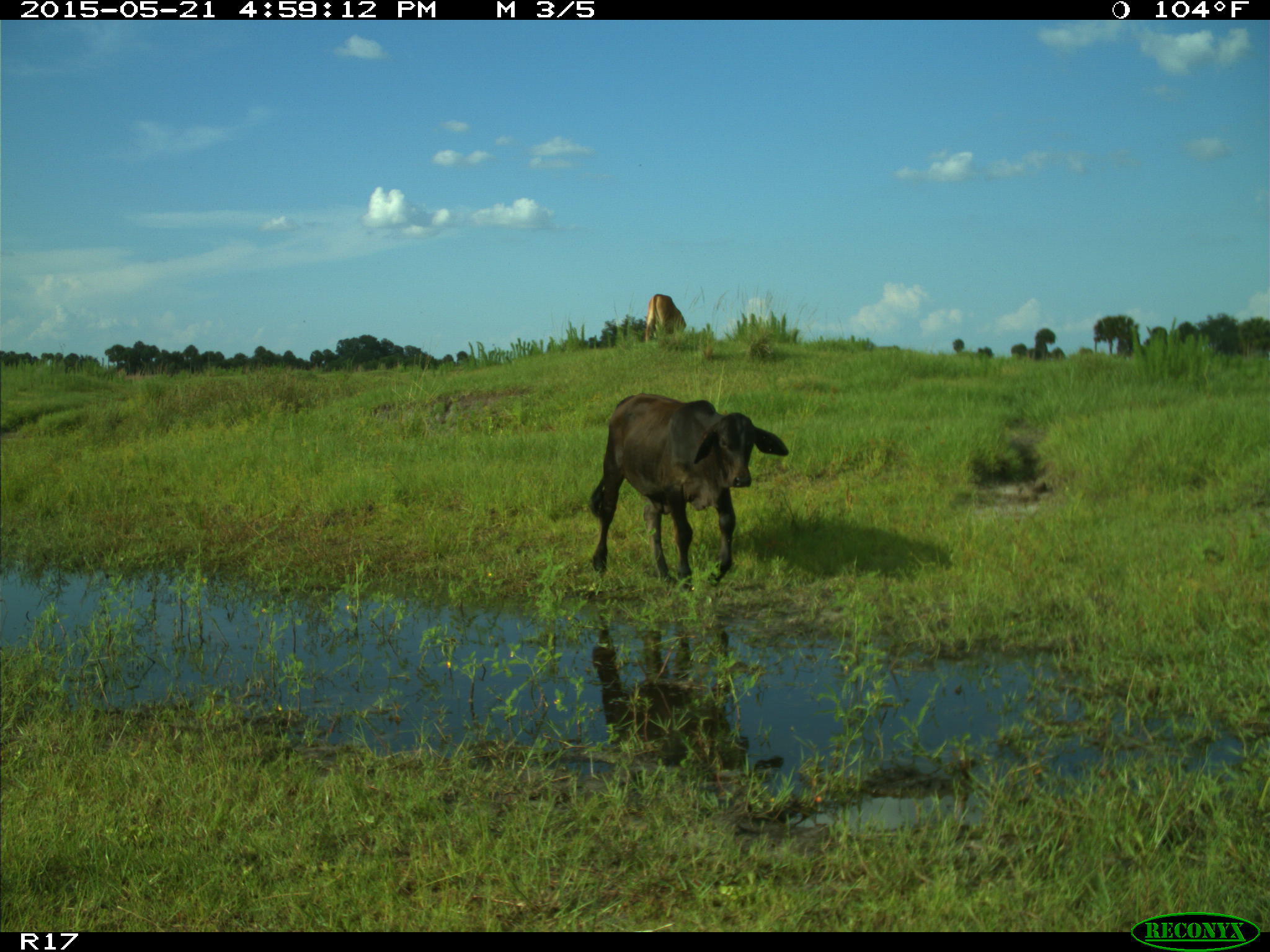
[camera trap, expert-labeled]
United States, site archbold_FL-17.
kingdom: Animalia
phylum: Chordata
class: Mammalia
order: Artiodactyla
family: Bovidae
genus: Bos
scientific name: Bos taurus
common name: domestic cow